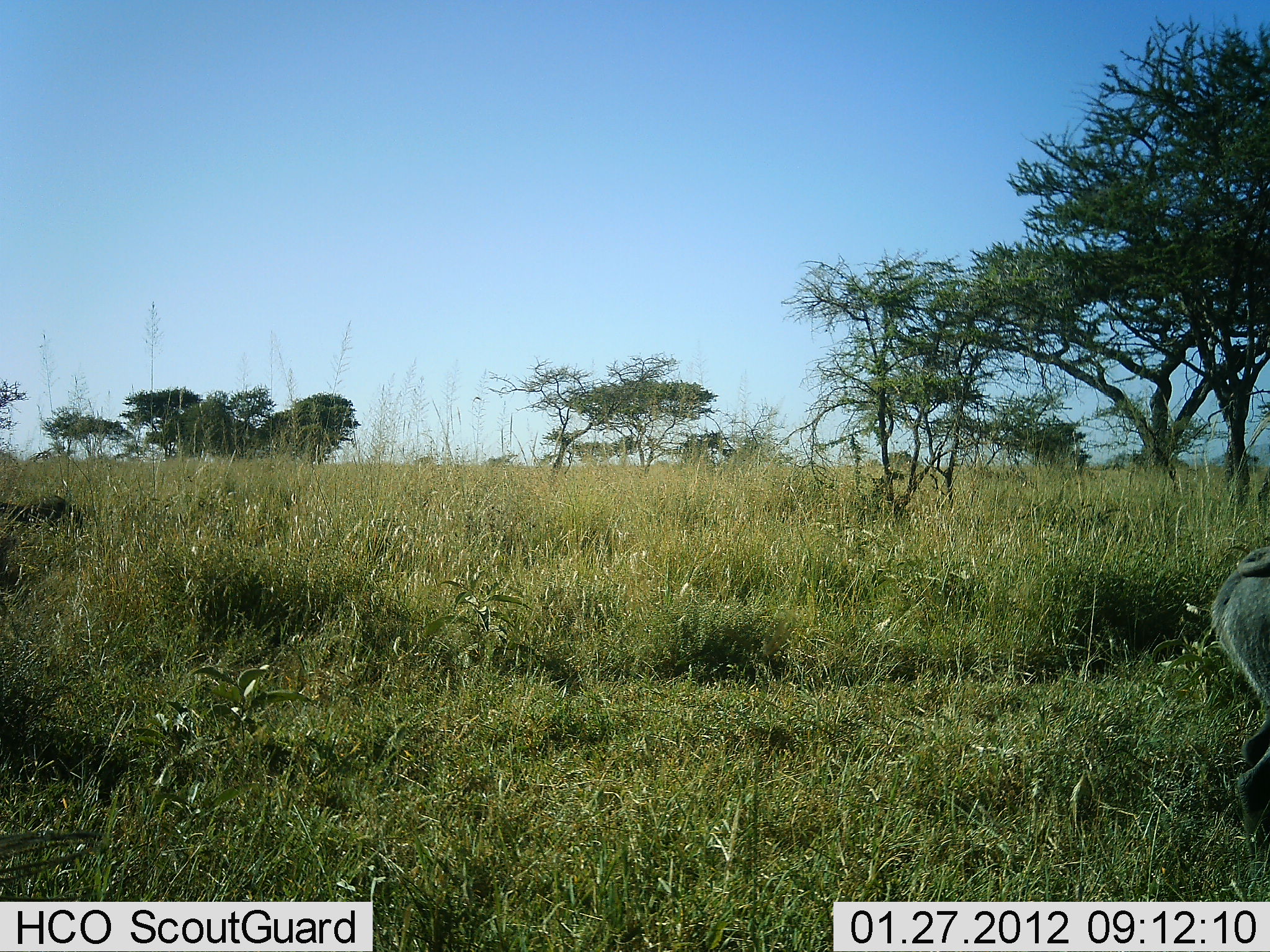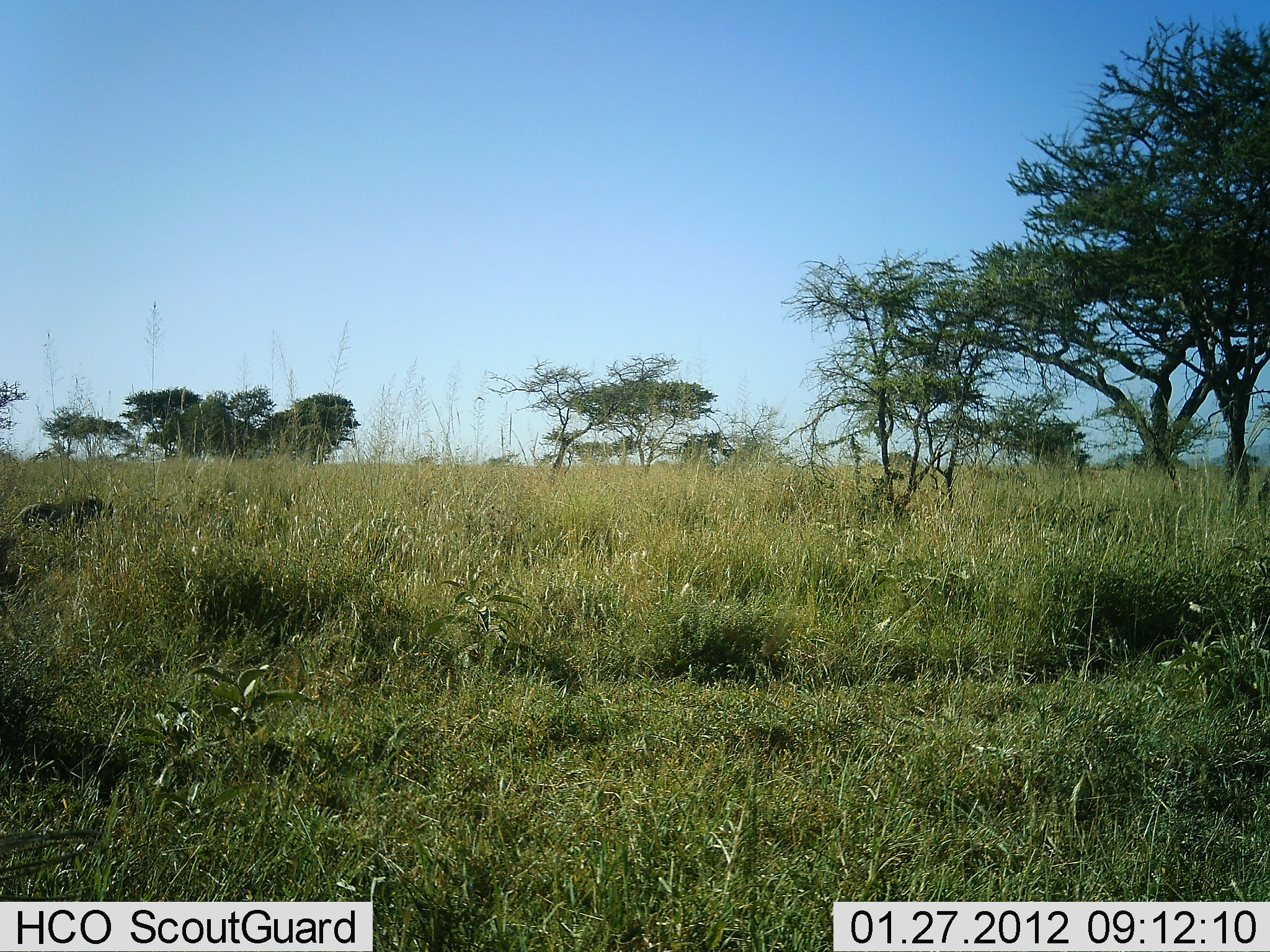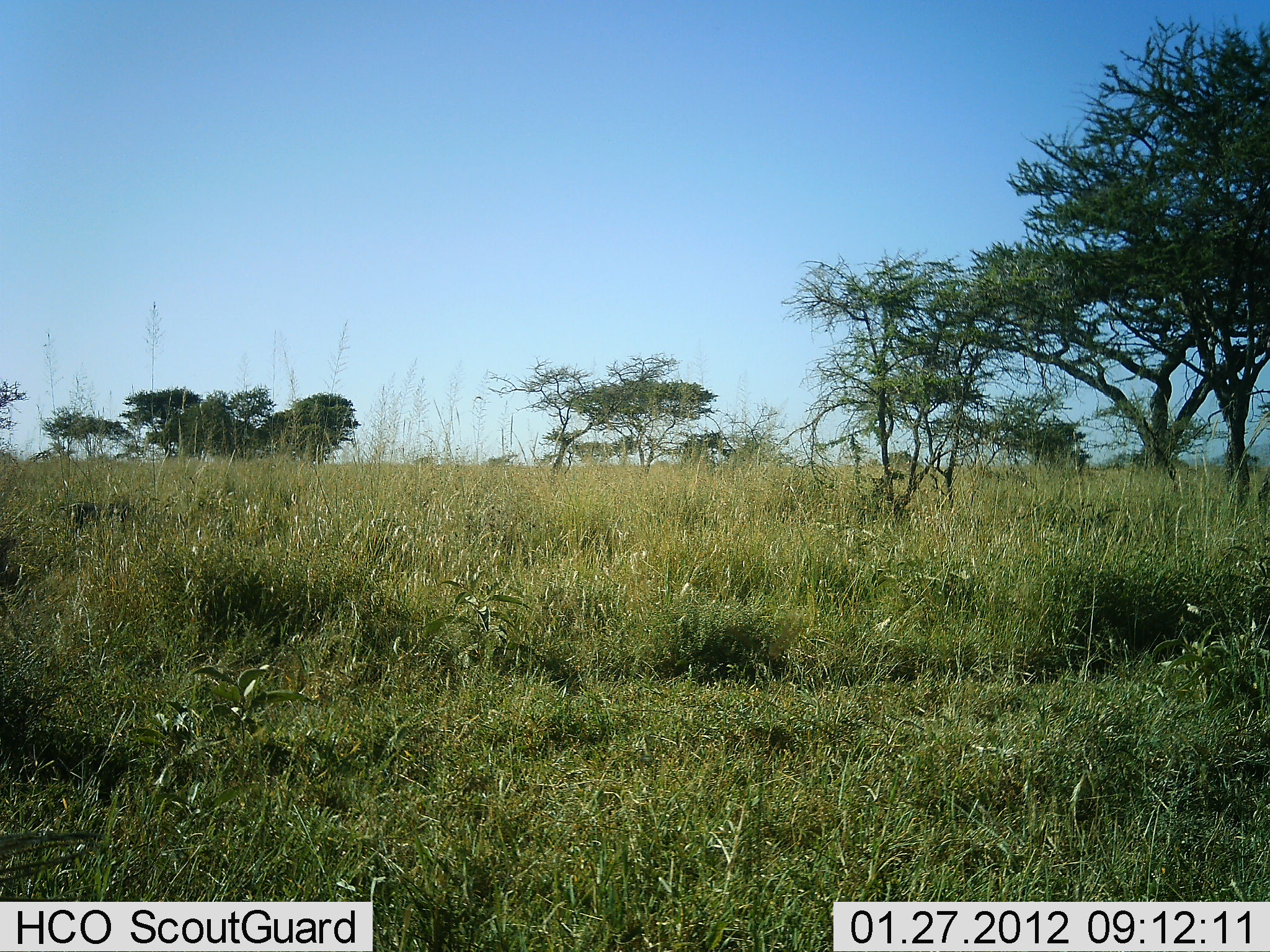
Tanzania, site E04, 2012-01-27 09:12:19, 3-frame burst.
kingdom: Animalia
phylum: Chordata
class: Mammalia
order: Artiodactyla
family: Suidae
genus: Phacochoerus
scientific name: Phacochoerus africanus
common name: warthog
Warthog (Phacochoerus africanus), count 2. Behavior (volunteer vote fractions): standing 5%, resting 0%, moving 95%, interacting 0%. Young present (vote fraction): 0%. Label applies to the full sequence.